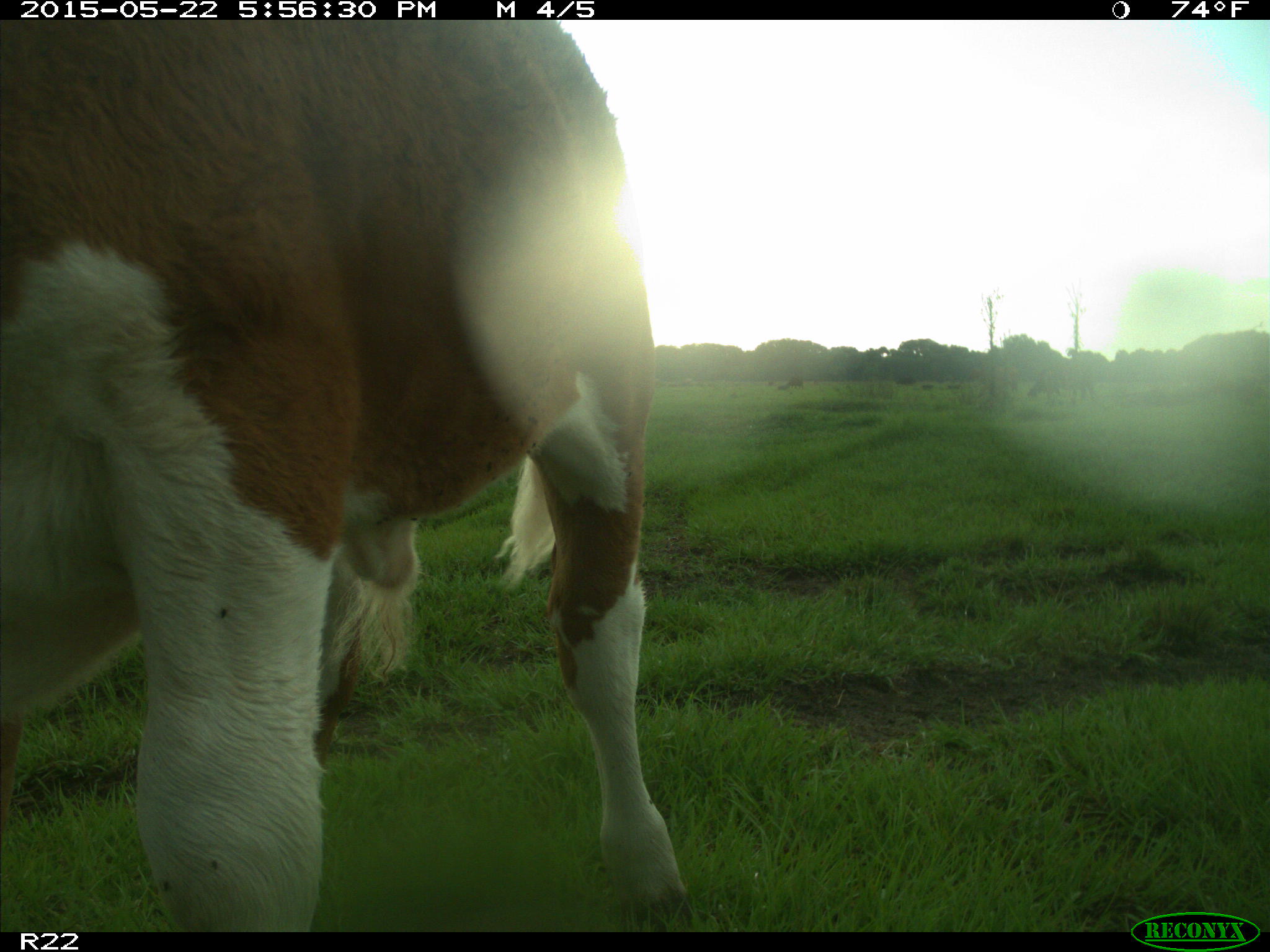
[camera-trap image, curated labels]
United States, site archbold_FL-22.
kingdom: Animalia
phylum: Chordata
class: Mammalia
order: Artiodactyla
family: Bovidae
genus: Bos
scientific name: Bos taurus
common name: domestic cow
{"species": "Bos taurus (domestic cow)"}